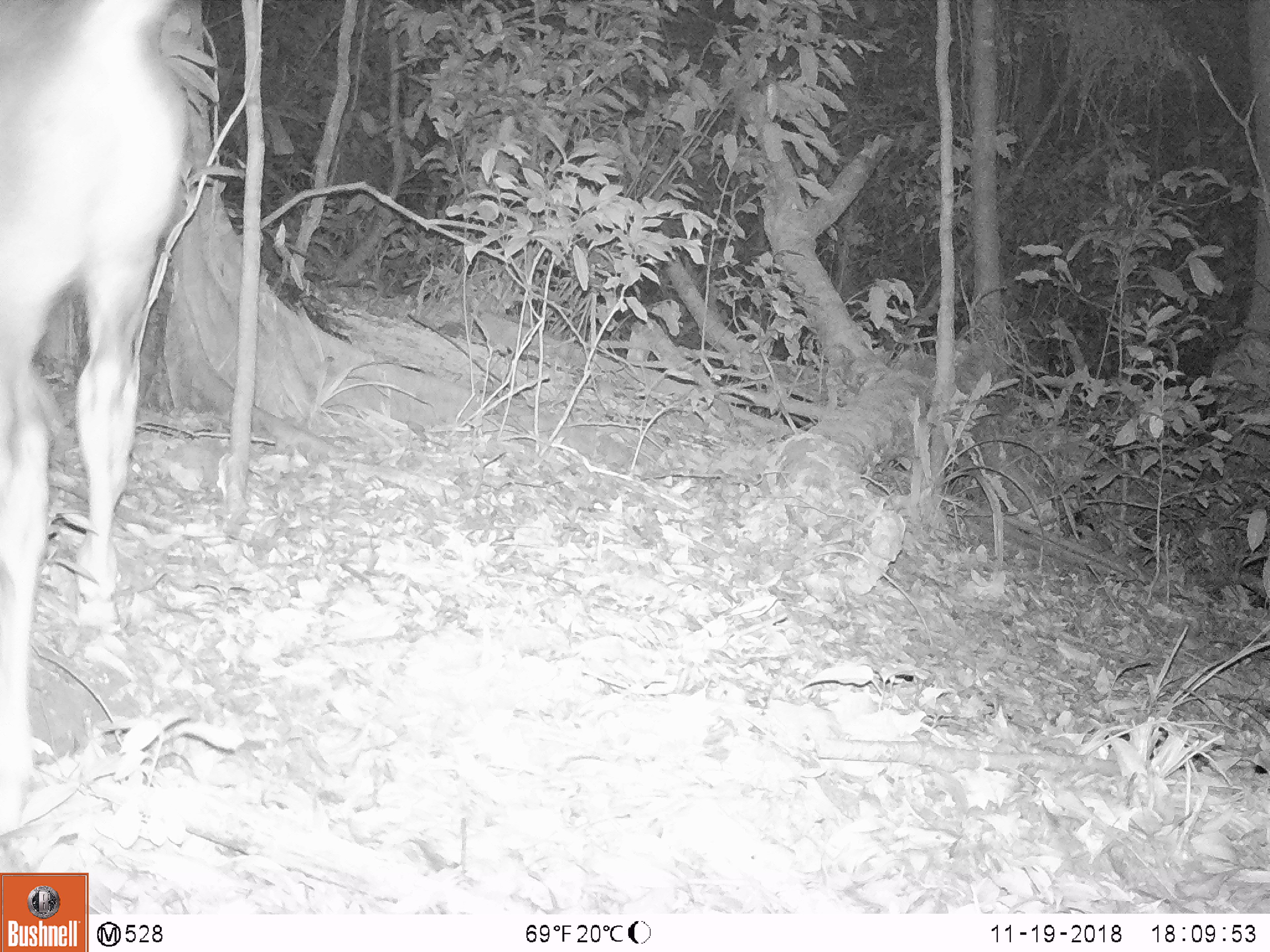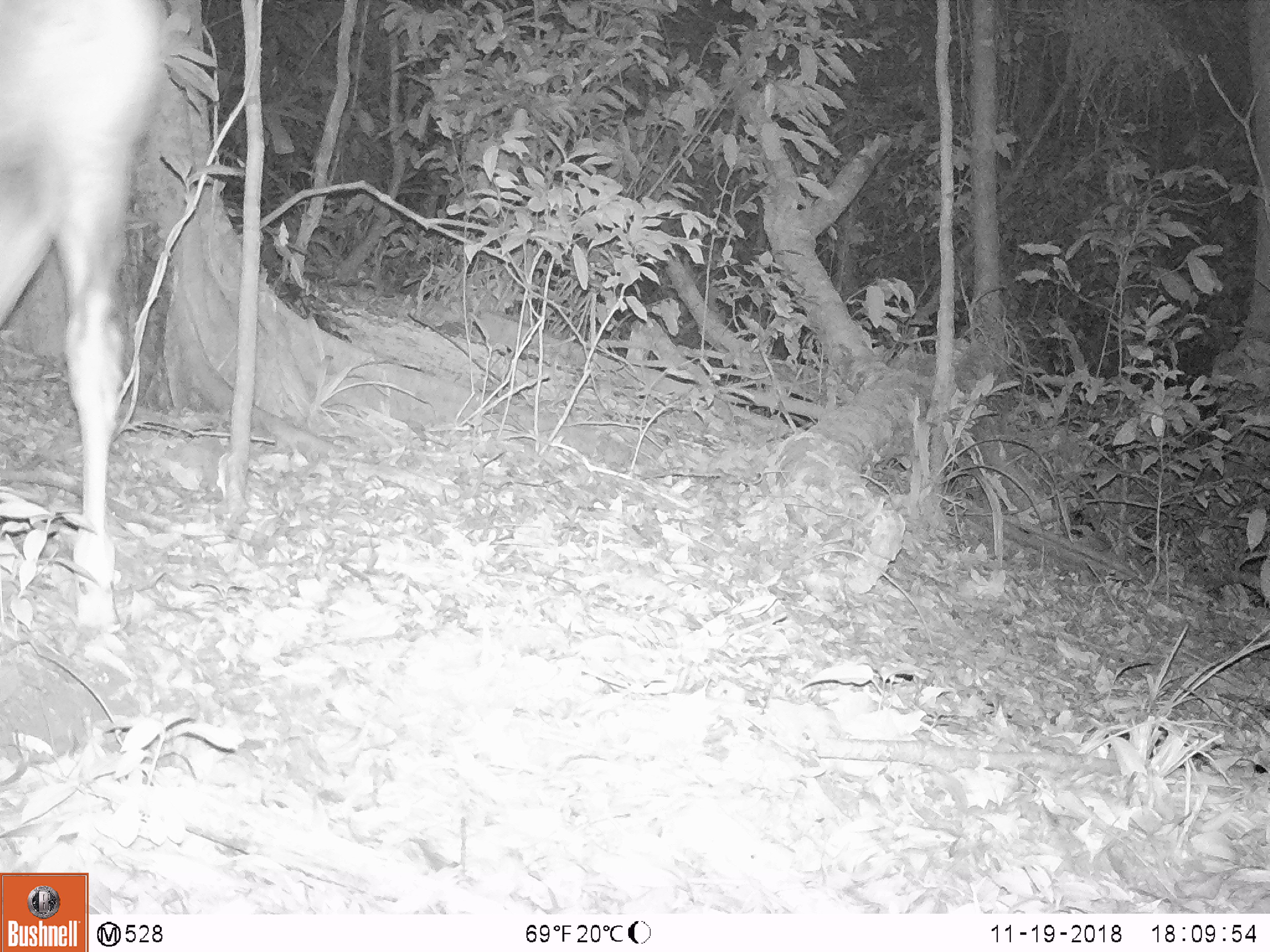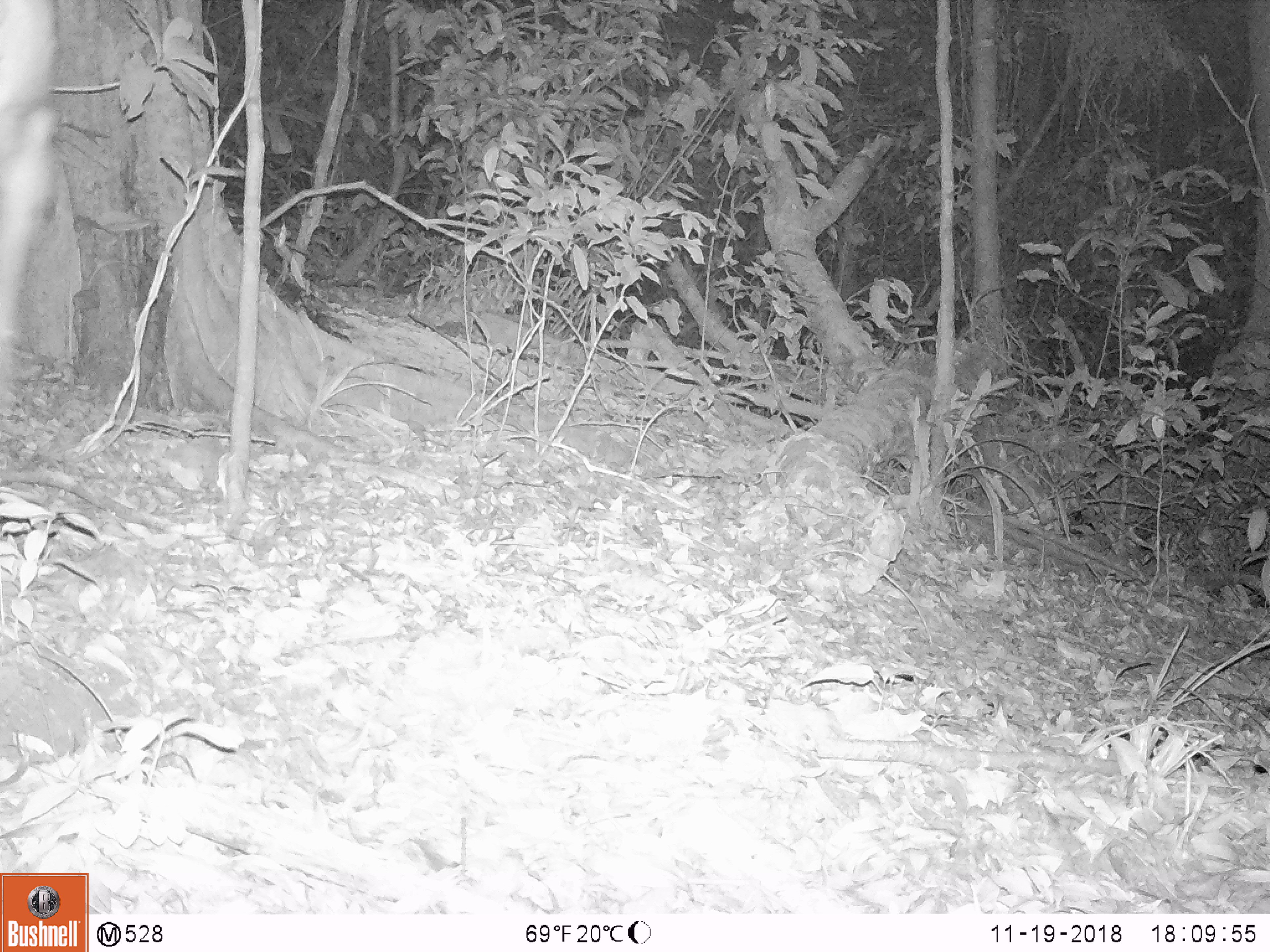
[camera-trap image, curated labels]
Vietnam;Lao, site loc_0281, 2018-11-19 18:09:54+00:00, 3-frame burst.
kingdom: Animalia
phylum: Chordata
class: Mammalia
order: Artiodactyla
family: Cervidae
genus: Rusa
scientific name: Rusa unicolor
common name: sambar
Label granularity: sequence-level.